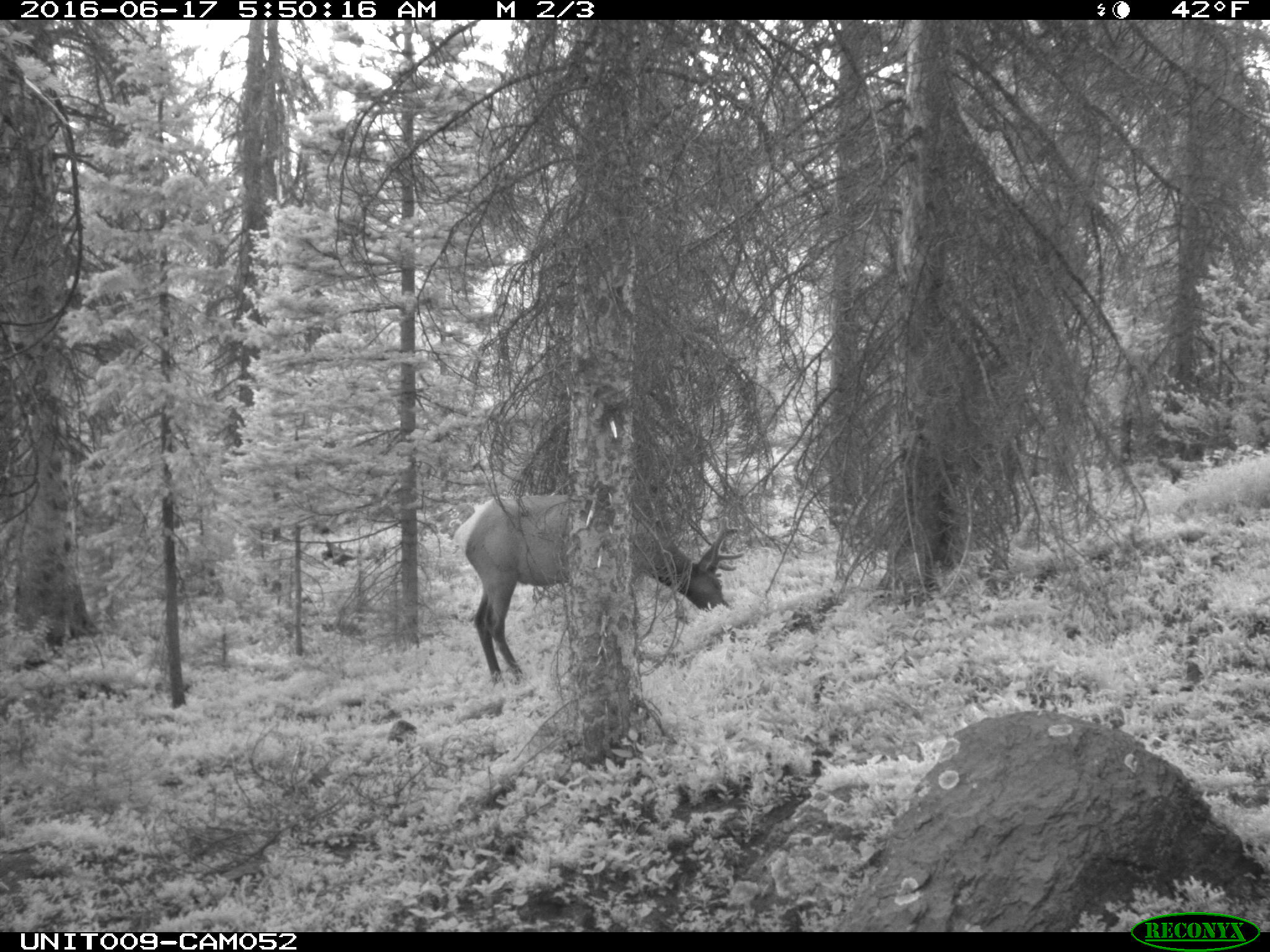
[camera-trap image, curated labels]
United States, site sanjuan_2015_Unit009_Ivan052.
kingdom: Animalia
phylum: Chordata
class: Mammalia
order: Artiodactyla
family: Cervidae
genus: Cervus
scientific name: Cervus elaphus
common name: red deer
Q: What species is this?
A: Cervus elaphus (red deer).